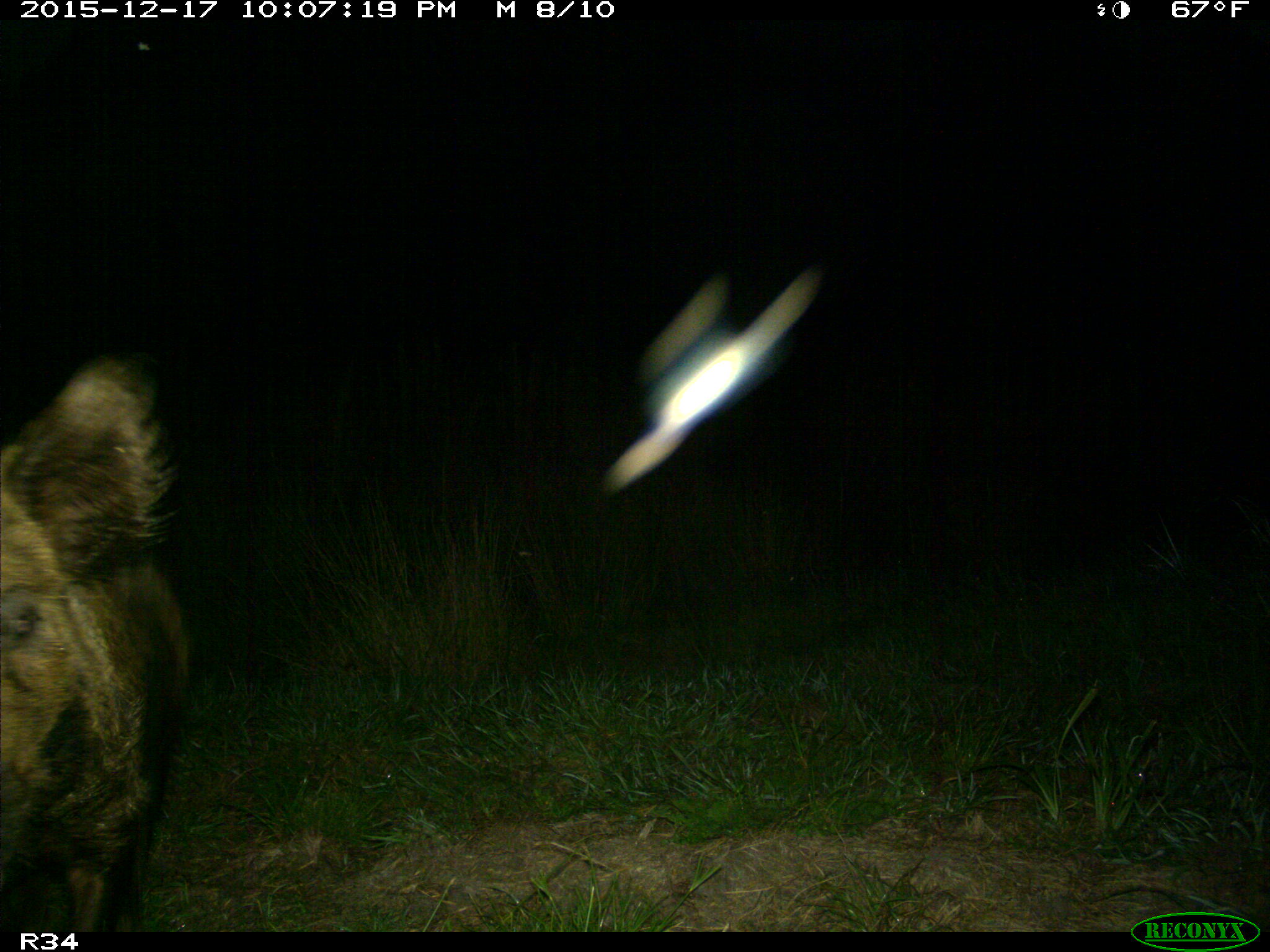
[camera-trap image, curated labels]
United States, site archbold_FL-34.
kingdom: Animalia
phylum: Chordata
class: Mammalia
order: Artiodactyla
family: Suidae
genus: Sus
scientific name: Sus scrofa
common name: wild boar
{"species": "Sus scrofa (wild boar)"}